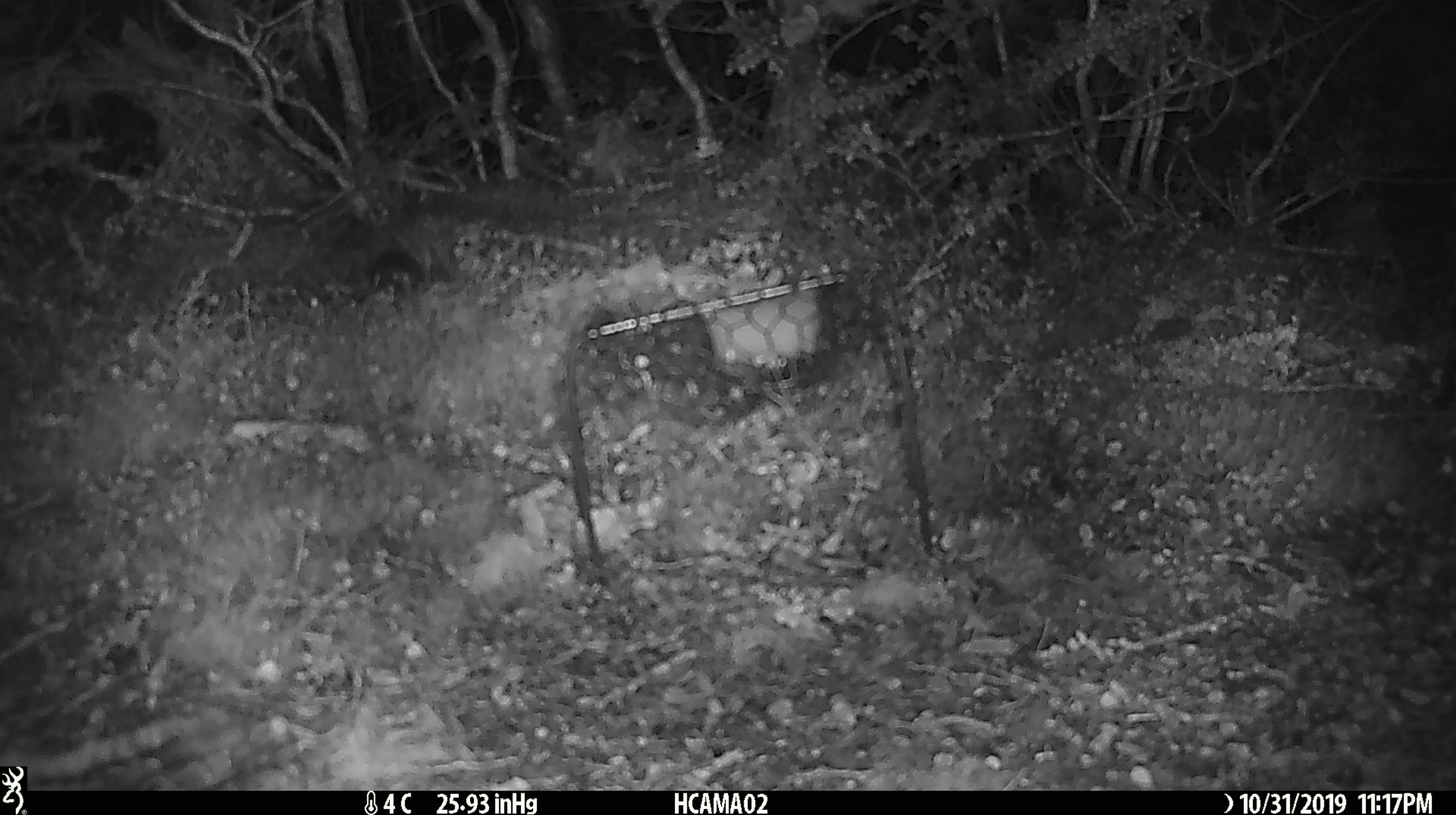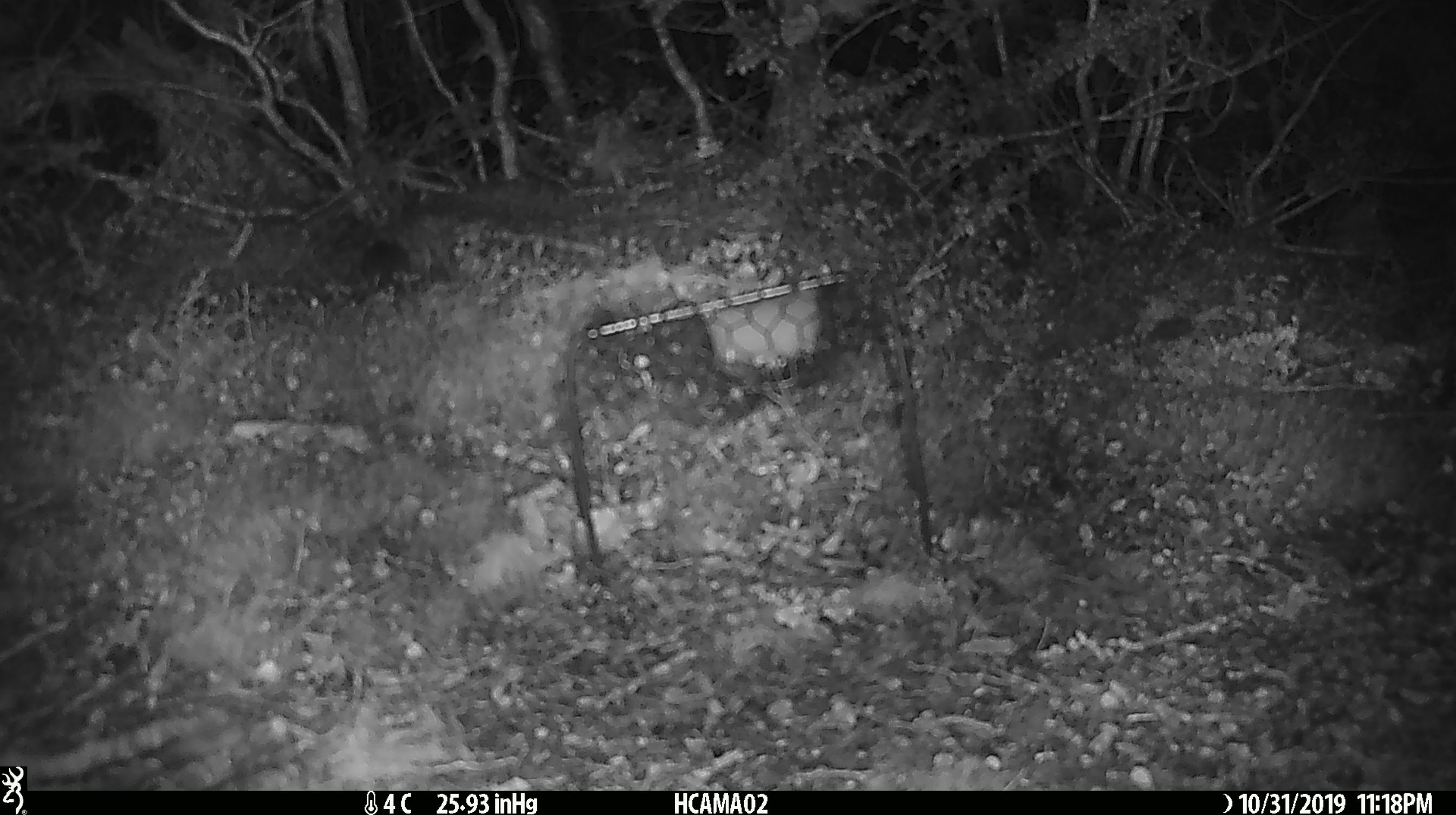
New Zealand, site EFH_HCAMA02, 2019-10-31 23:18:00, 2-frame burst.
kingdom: Animalia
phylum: Chordata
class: Mammalia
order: Rodentia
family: Muridae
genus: Mus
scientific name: Mus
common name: mouse